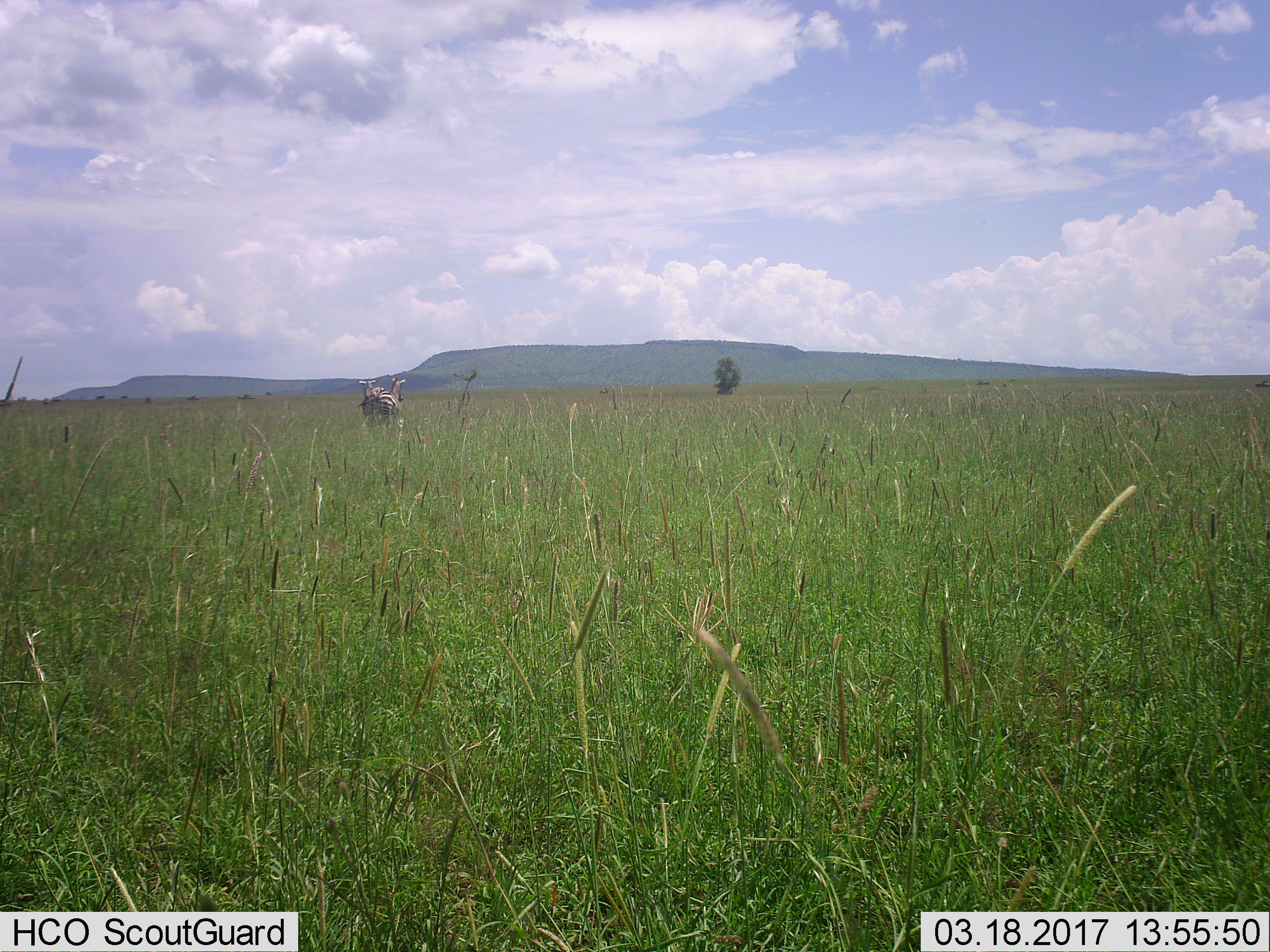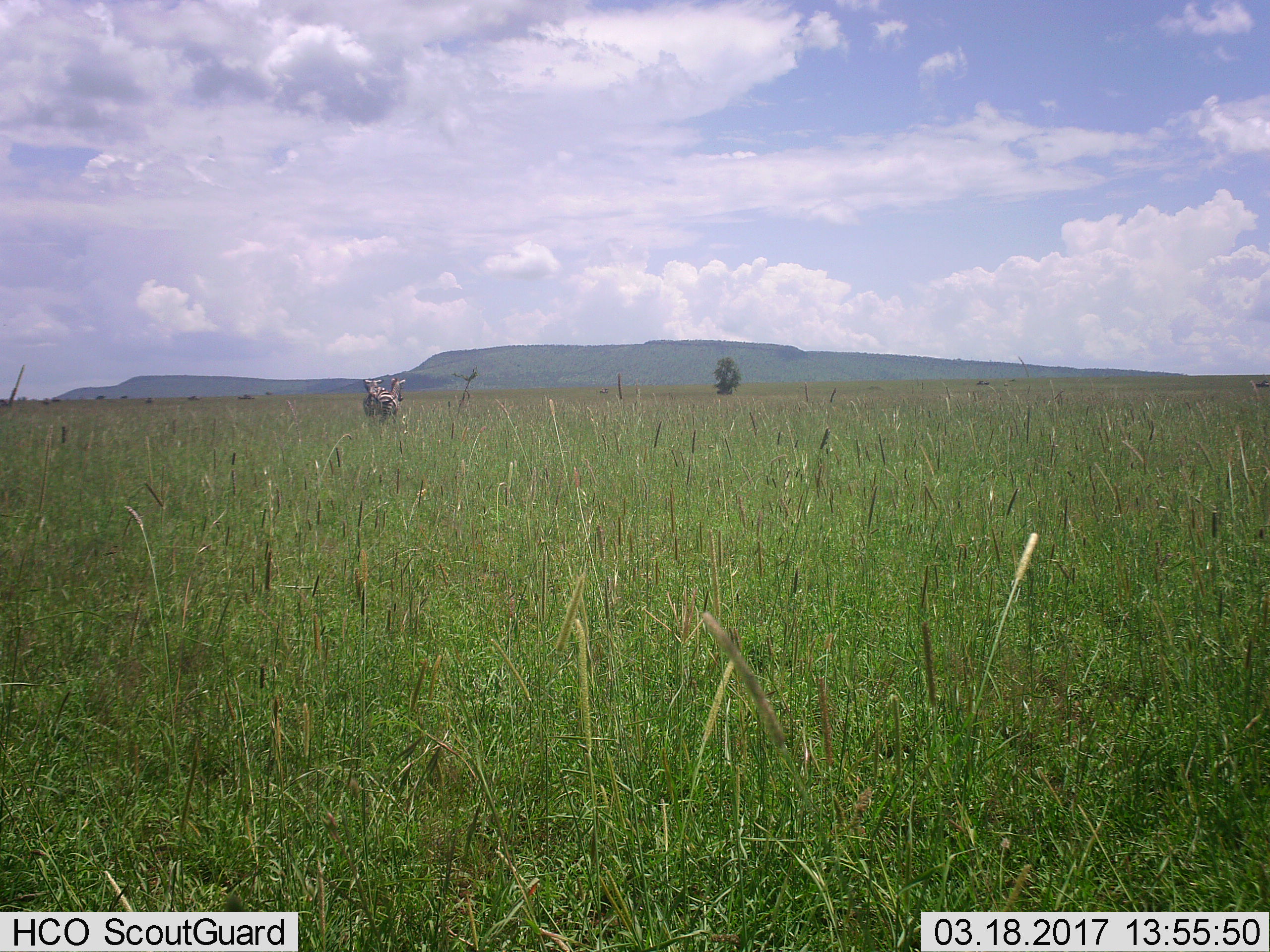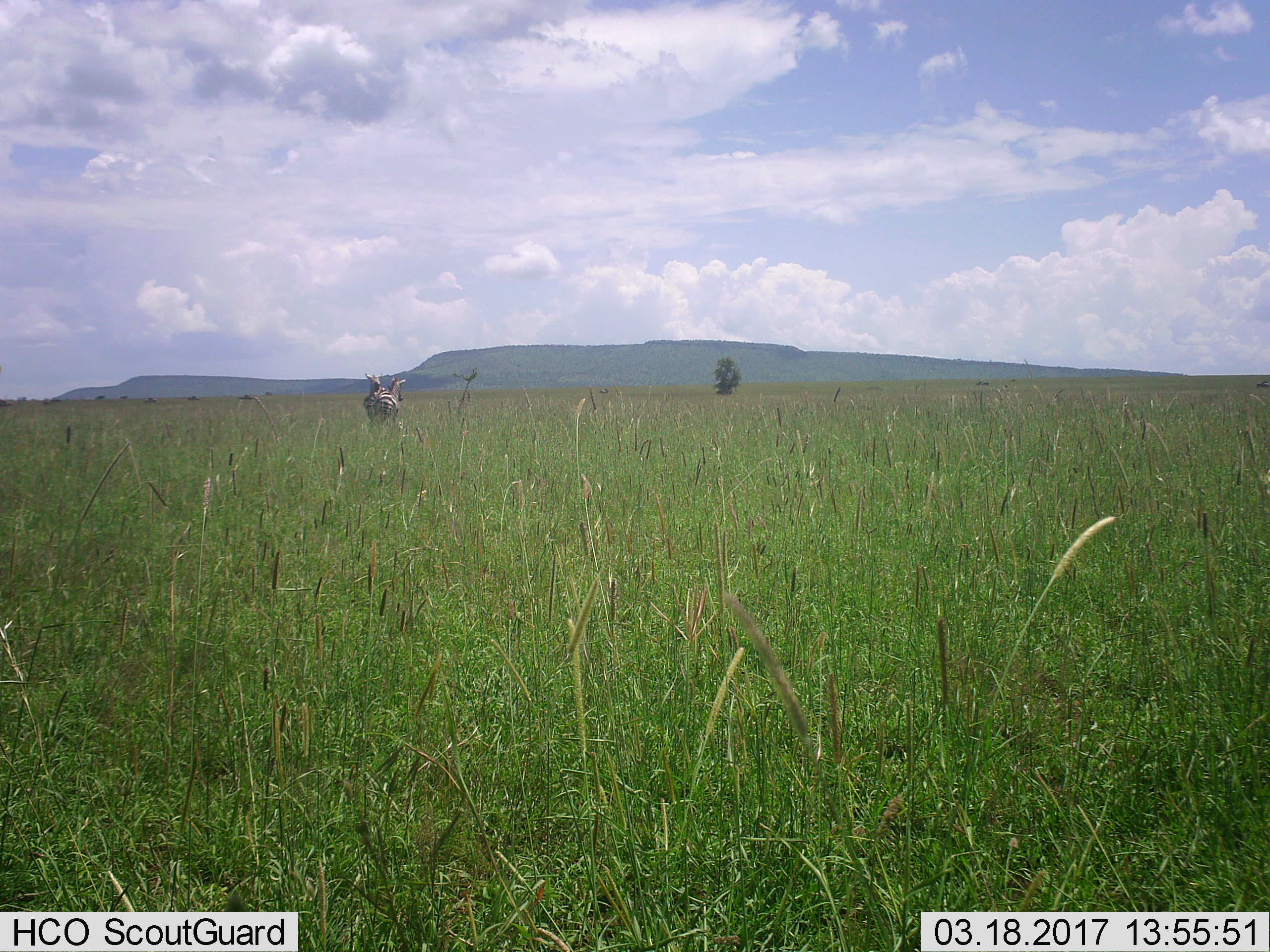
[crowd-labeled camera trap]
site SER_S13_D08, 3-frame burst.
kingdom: Animalia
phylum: Chordata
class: Mammalia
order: Perissodactyla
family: Equidae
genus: Equus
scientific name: Equus quagga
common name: plains zebra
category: zebraplains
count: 2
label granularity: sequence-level